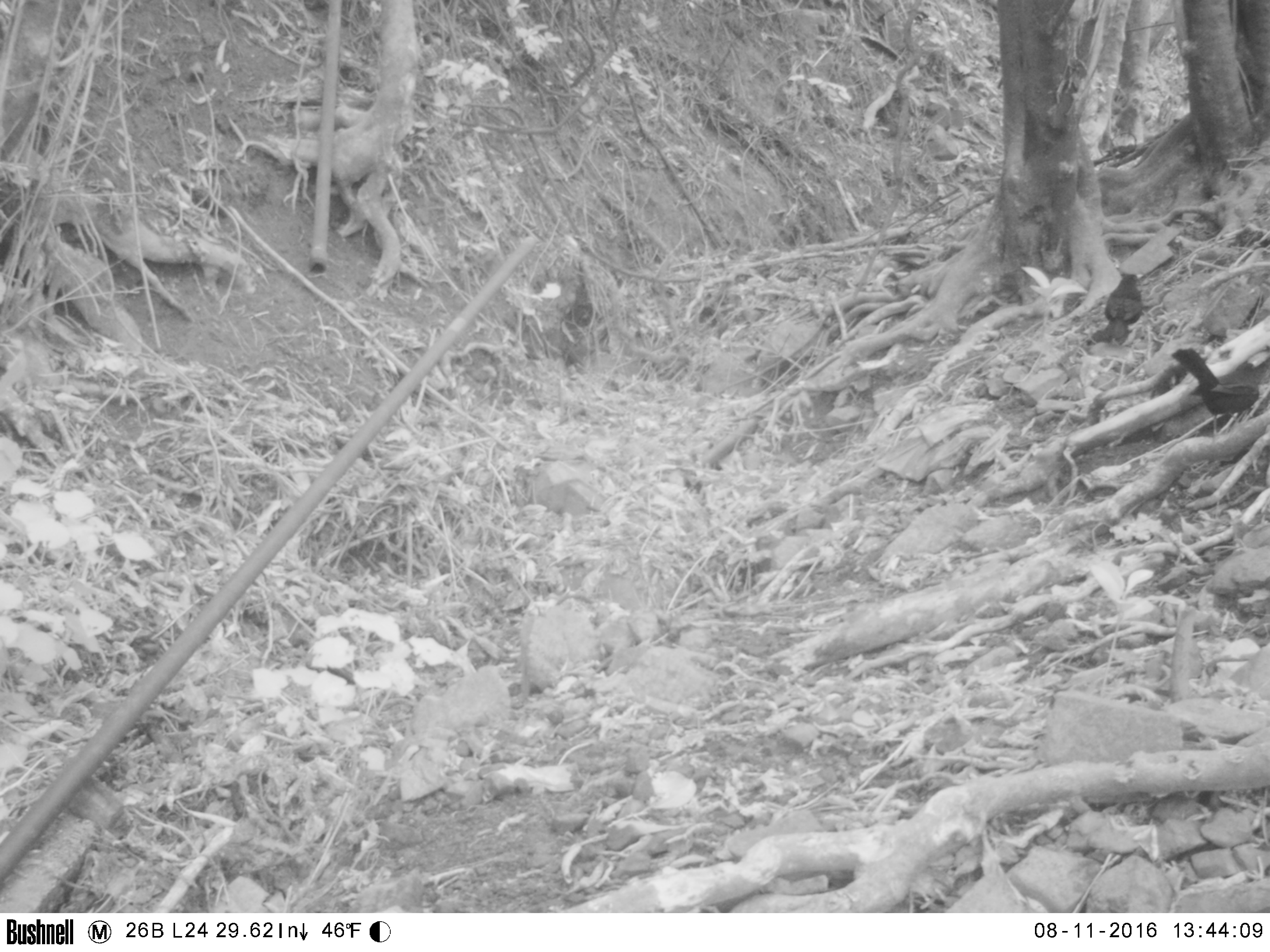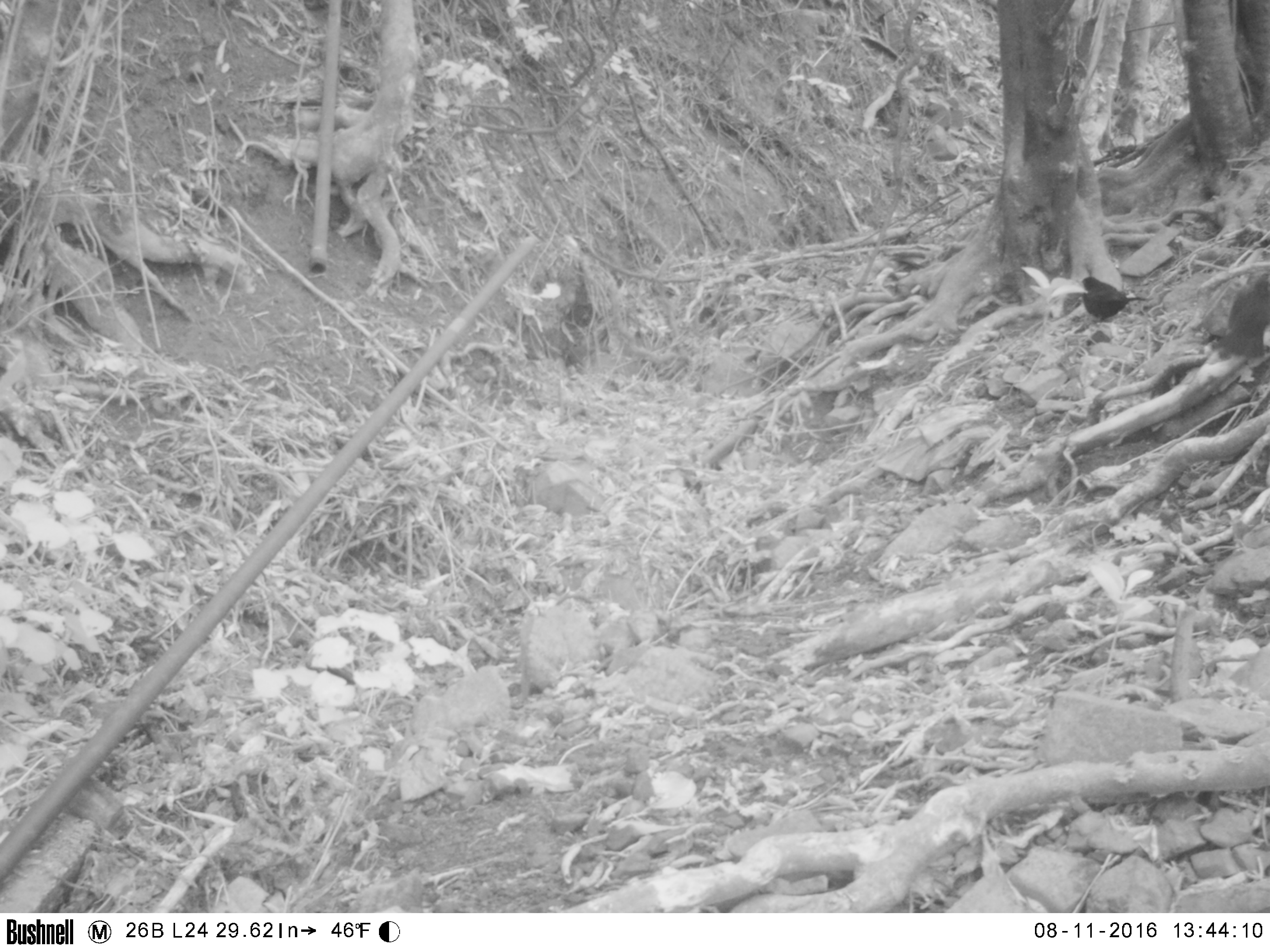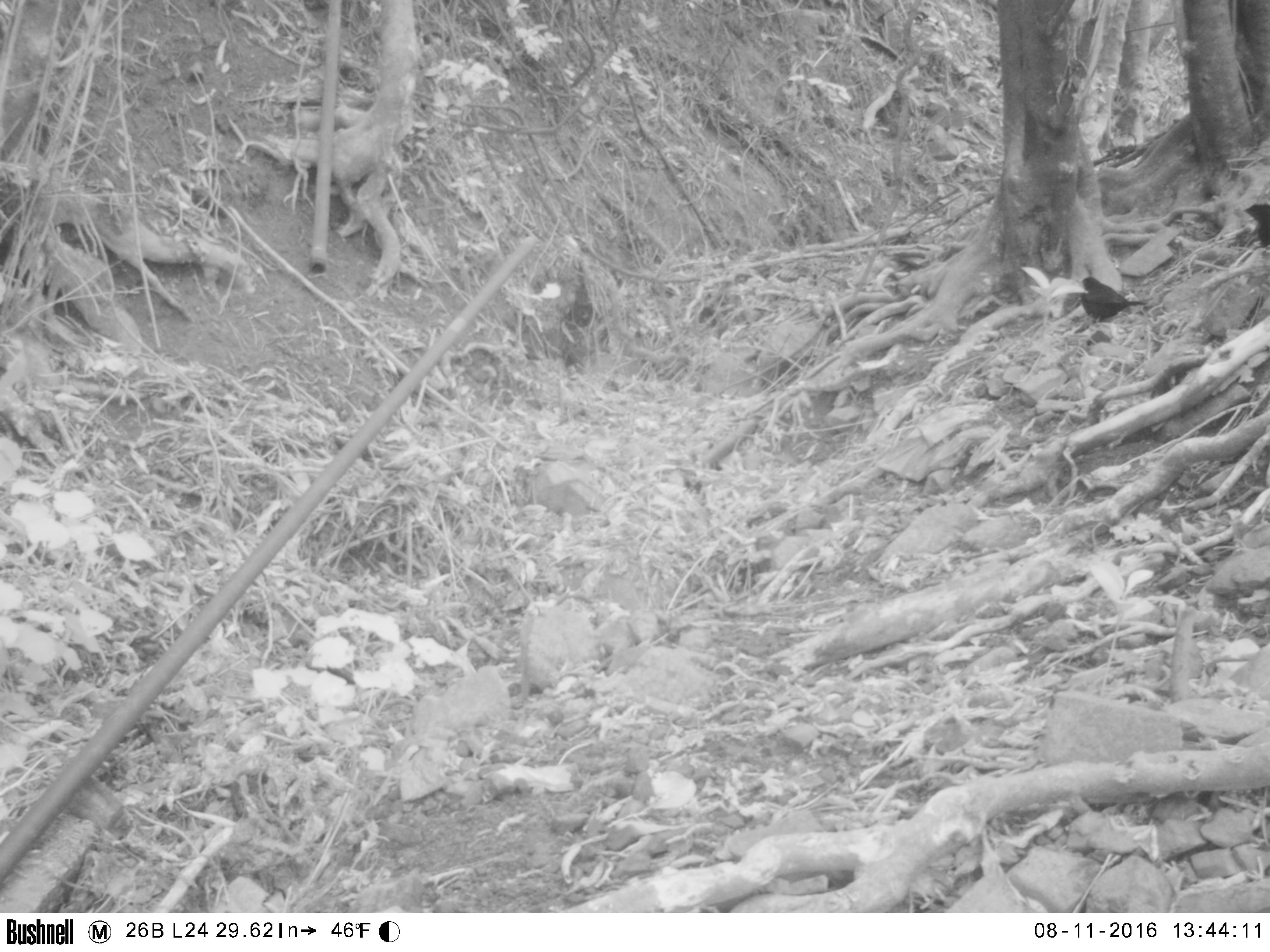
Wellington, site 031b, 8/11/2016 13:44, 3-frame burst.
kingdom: Animalia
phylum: Chordata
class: Aves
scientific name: Aves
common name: bird